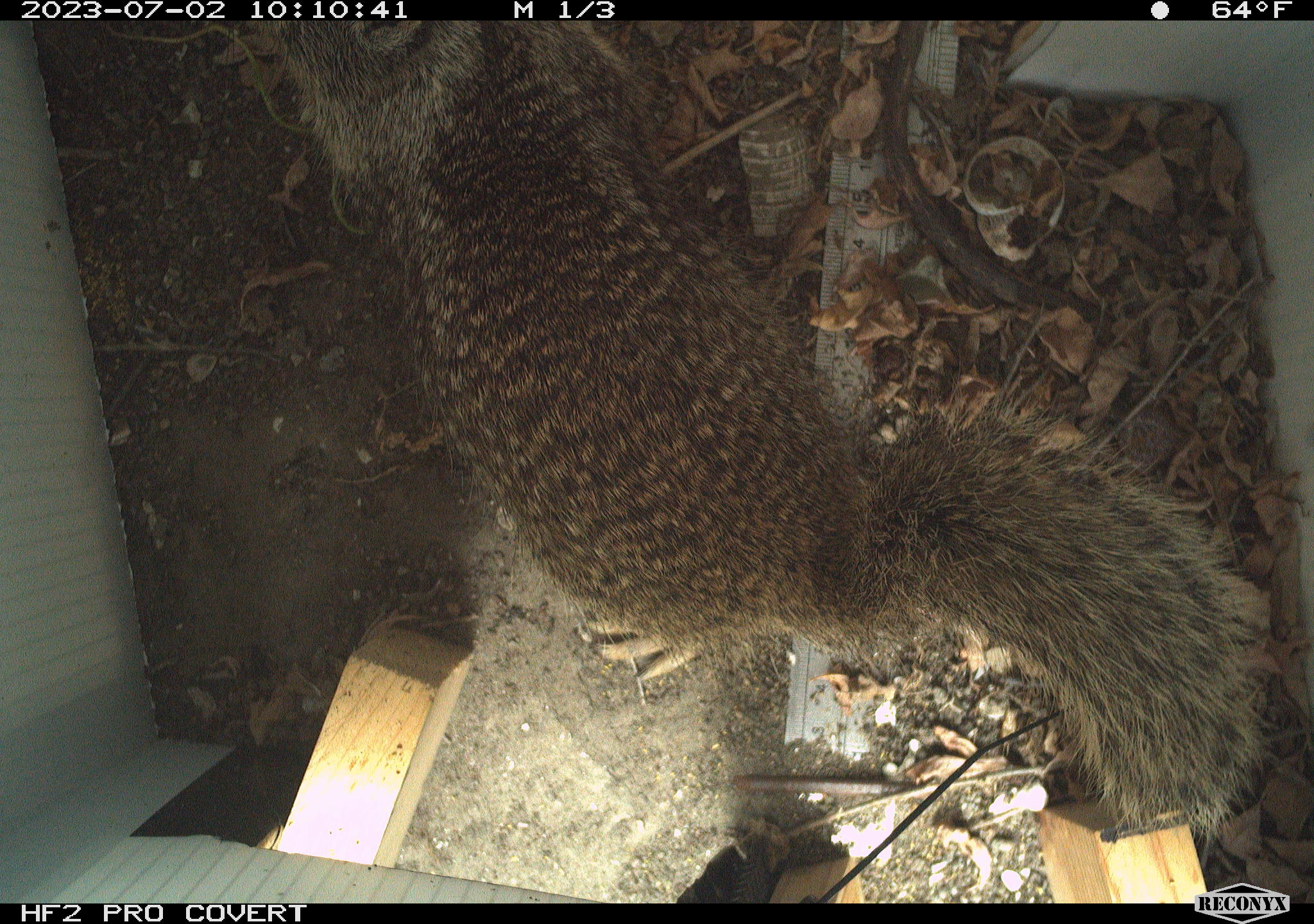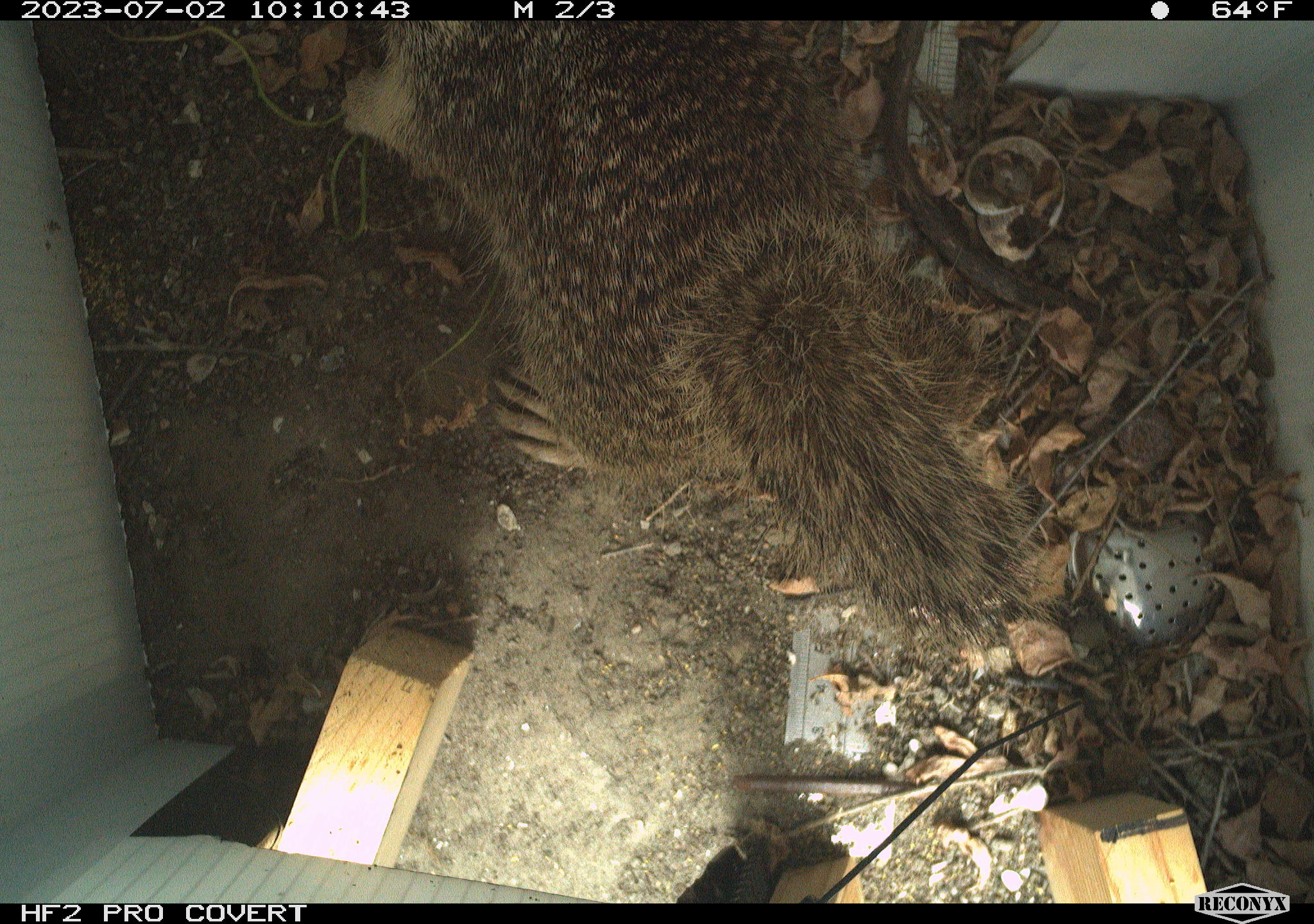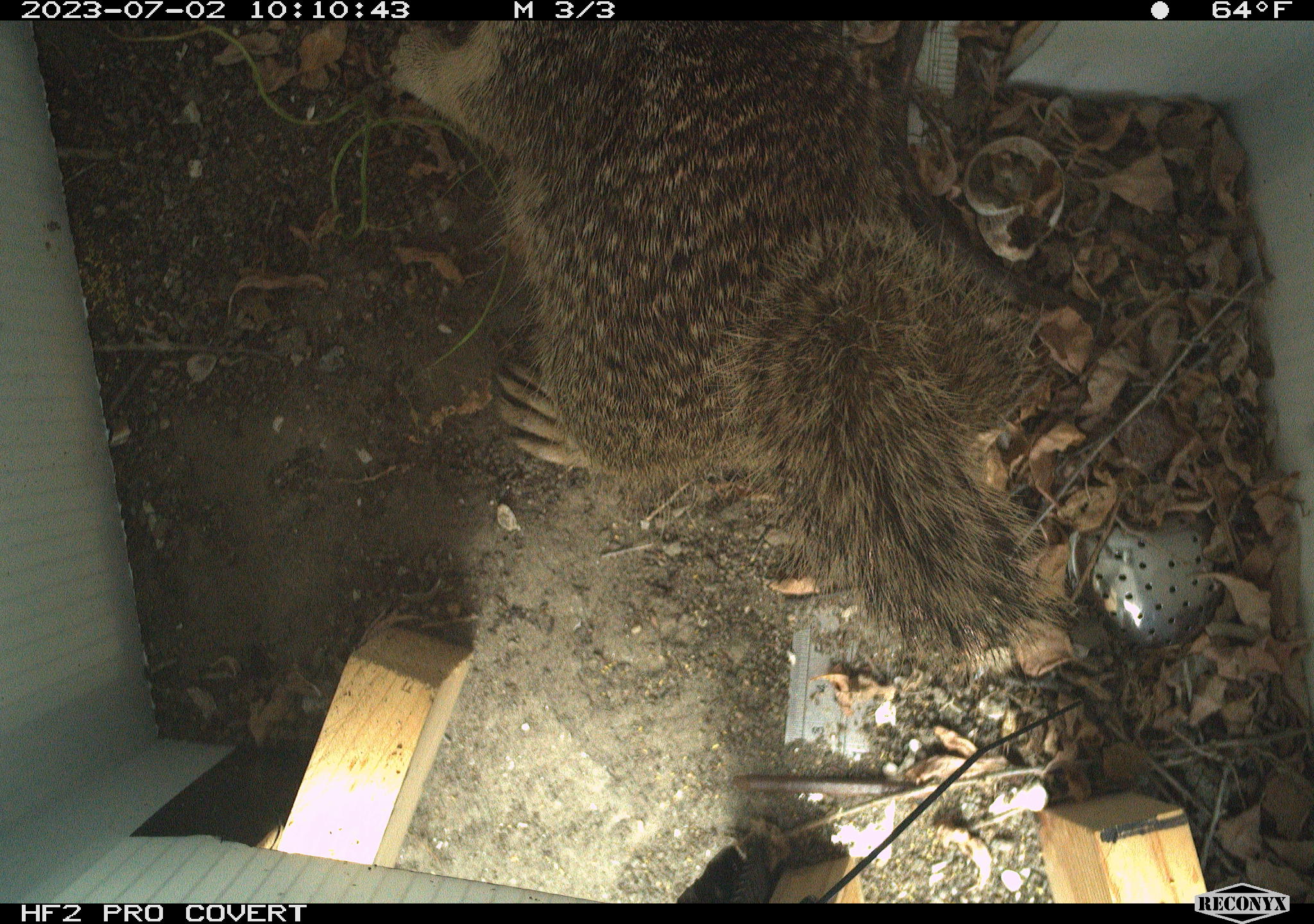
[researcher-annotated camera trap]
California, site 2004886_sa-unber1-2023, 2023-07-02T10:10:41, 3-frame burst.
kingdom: Animalia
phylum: Chordata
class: Mammalia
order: Rodentia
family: Sciuridae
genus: Otospermophilus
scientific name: Otospermophilus beecheyi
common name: california ground squirrel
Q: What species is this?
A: California ground squirrel (Otospermophilus beecheyi).